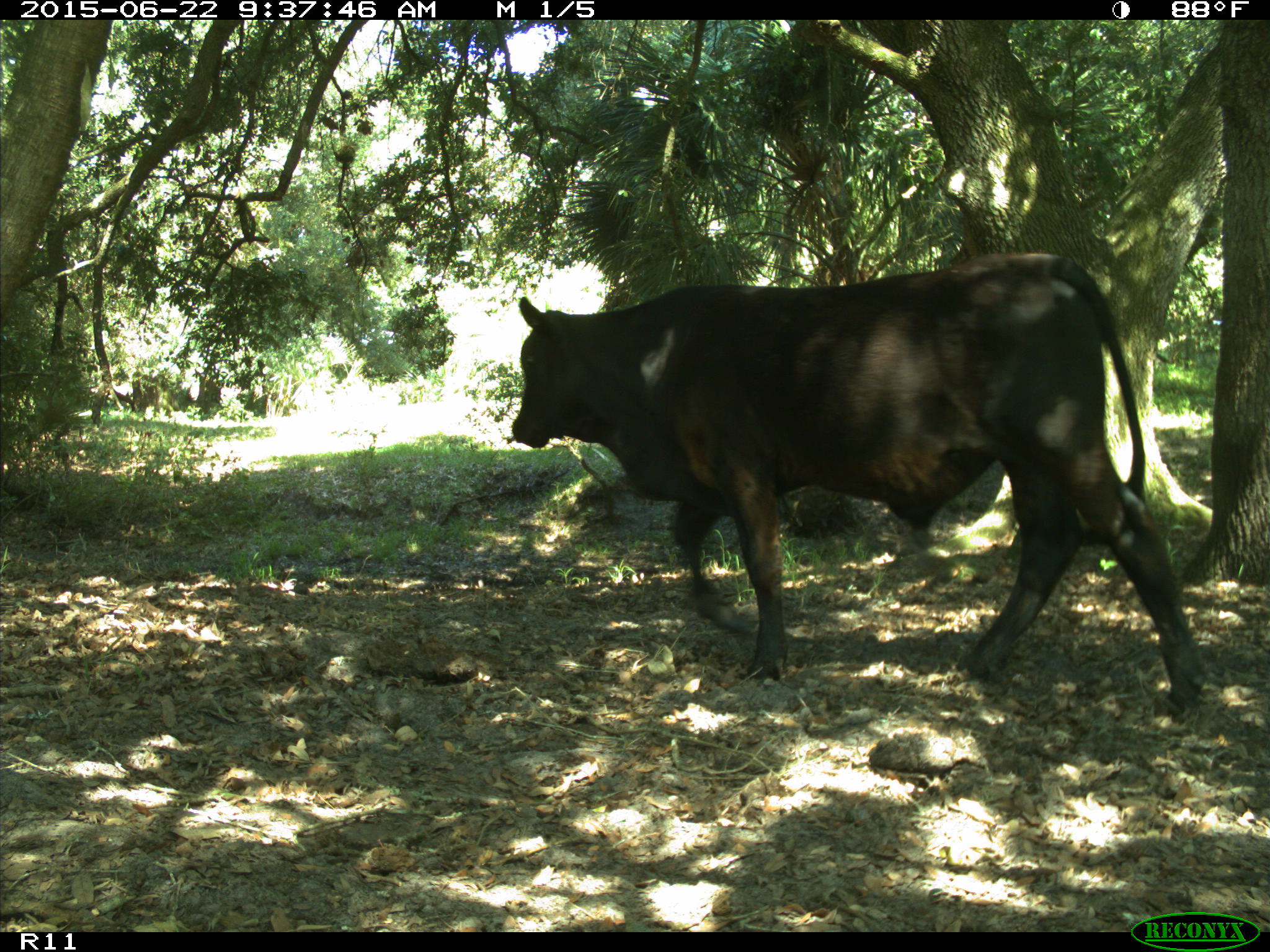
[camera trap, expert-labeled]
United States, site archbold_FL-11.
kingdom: Animalia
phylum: Chordata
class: Mammalia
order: Artiodactyla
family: Bovidae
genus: Bos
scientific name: Bos taurus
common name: domestic cow